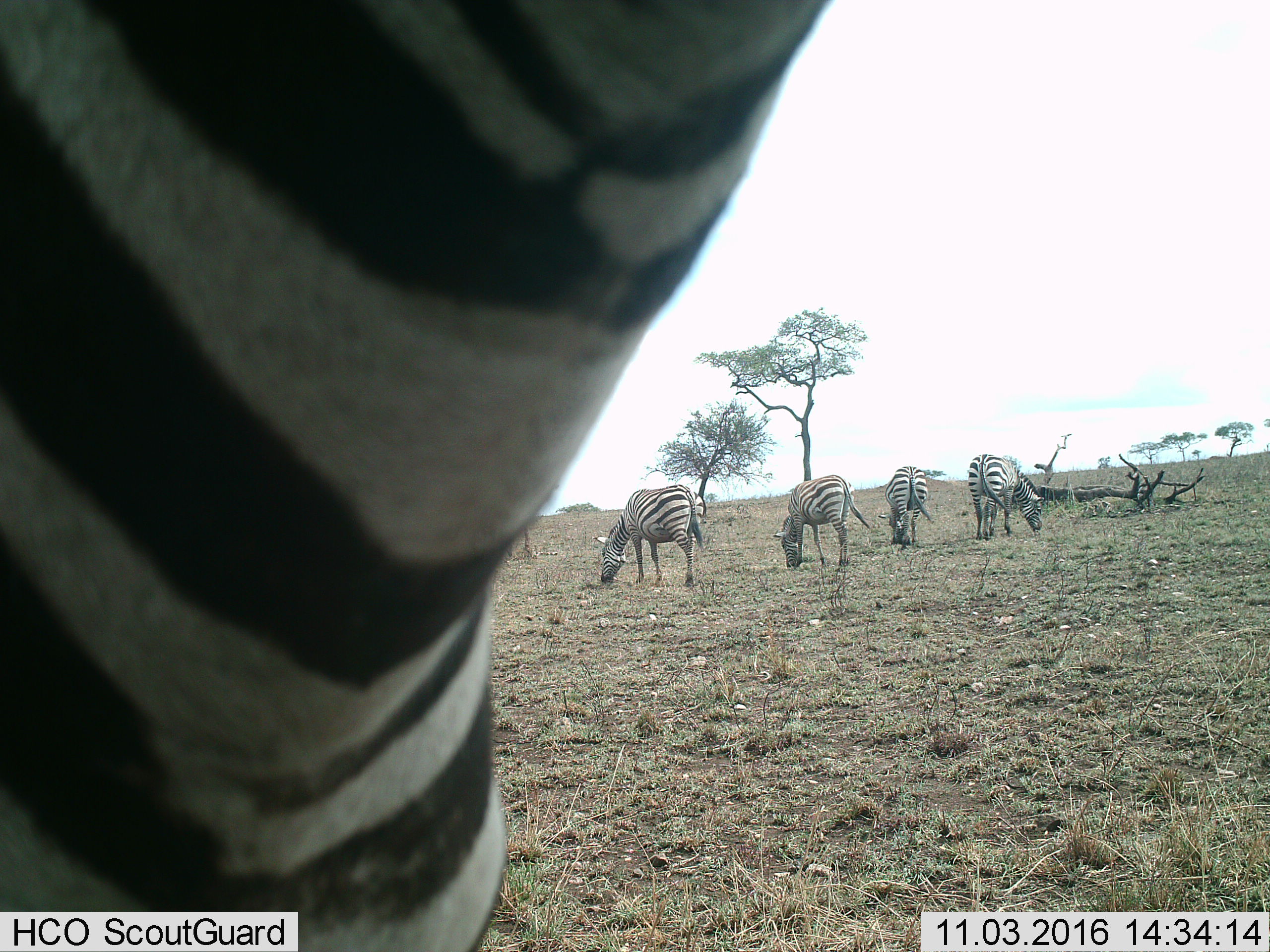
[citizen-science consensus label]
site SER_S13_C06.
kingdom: Animalia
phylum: Chordata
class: Mammalia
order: Perissodactyla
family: Equidae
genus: Equus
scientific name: Equus quagga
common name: plains zebra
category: zebraplains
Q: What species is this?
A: Zebraplains (plains zebra) (Equus quagga).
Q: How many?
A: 5.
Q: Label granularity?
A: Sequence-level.